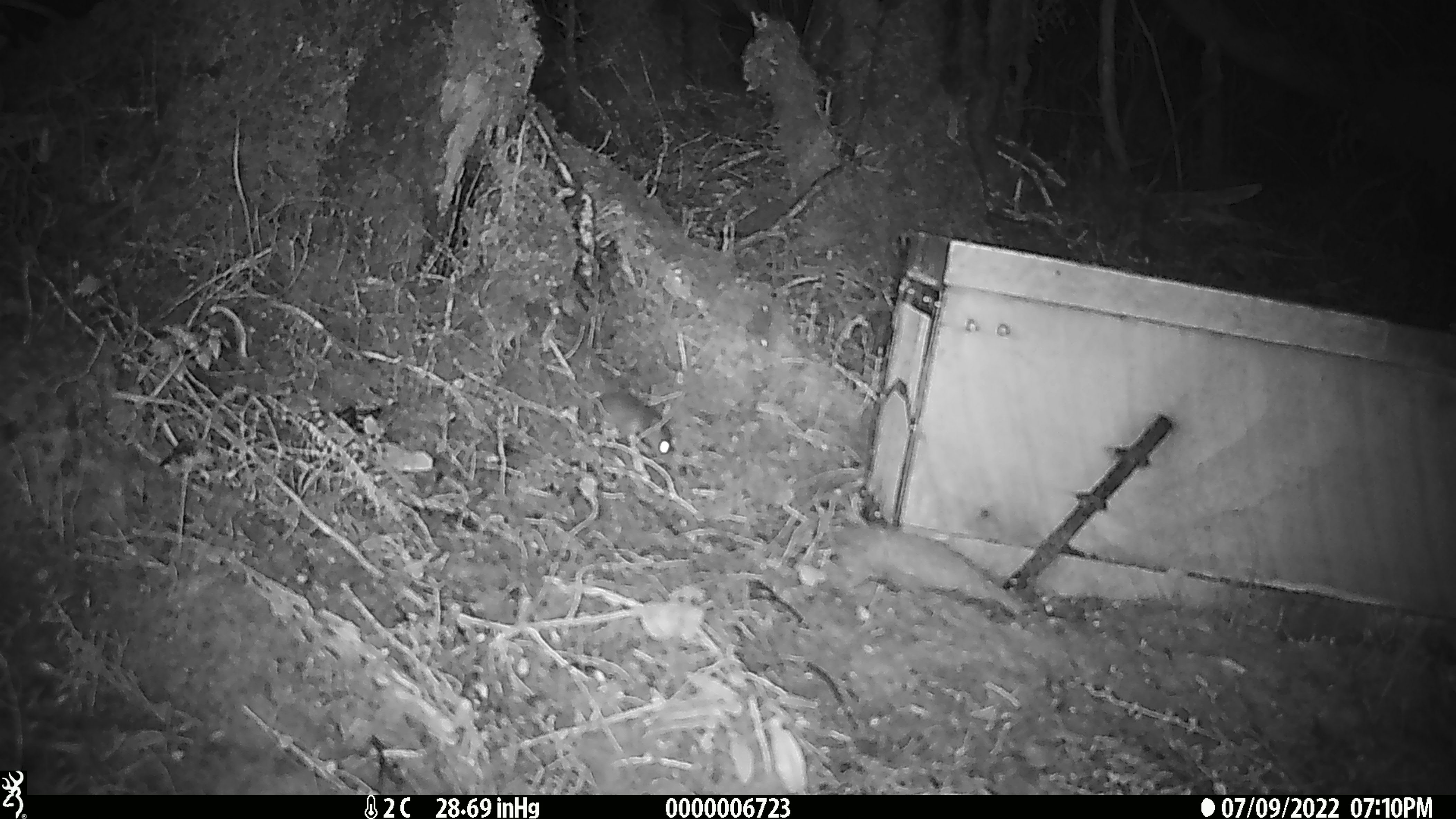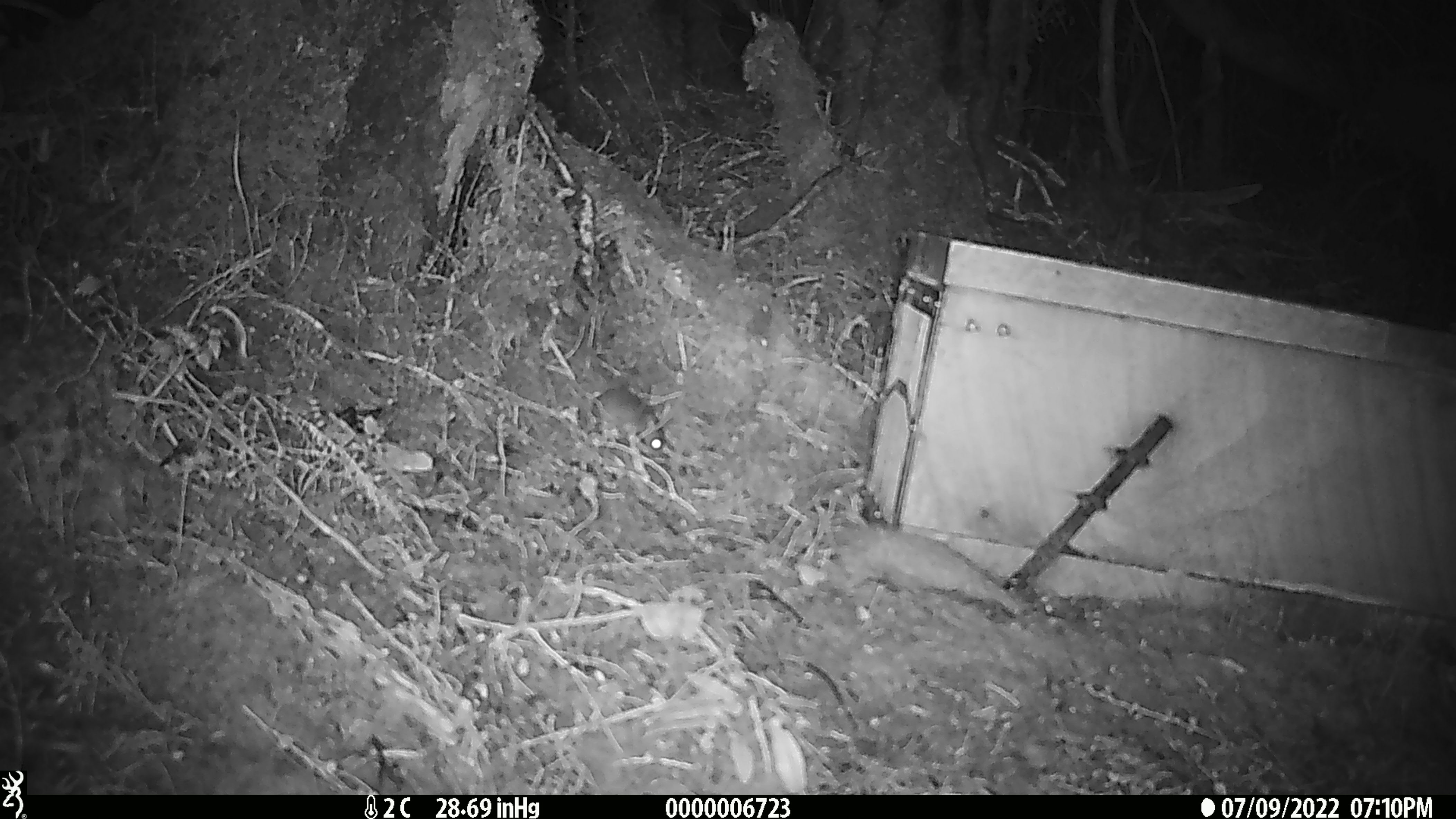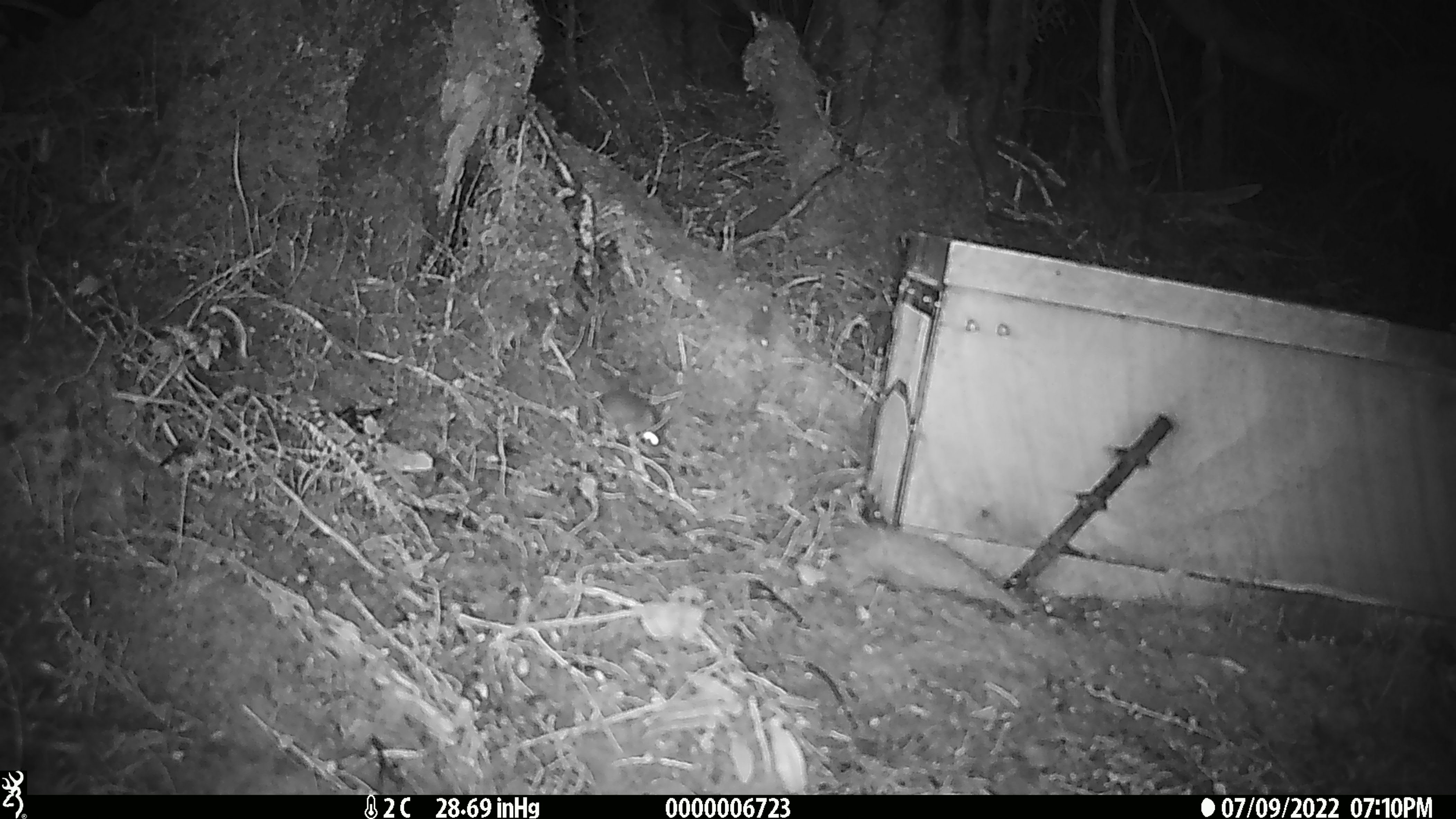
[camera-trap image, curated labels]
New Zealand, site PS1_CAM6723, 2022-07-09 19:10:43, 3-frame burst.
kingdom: Animalia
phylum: Chordata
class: Mammalia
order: Rodentia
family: Muridae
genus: Mus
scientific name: Mus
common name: mouse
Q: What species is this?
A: Mouse (Mus).